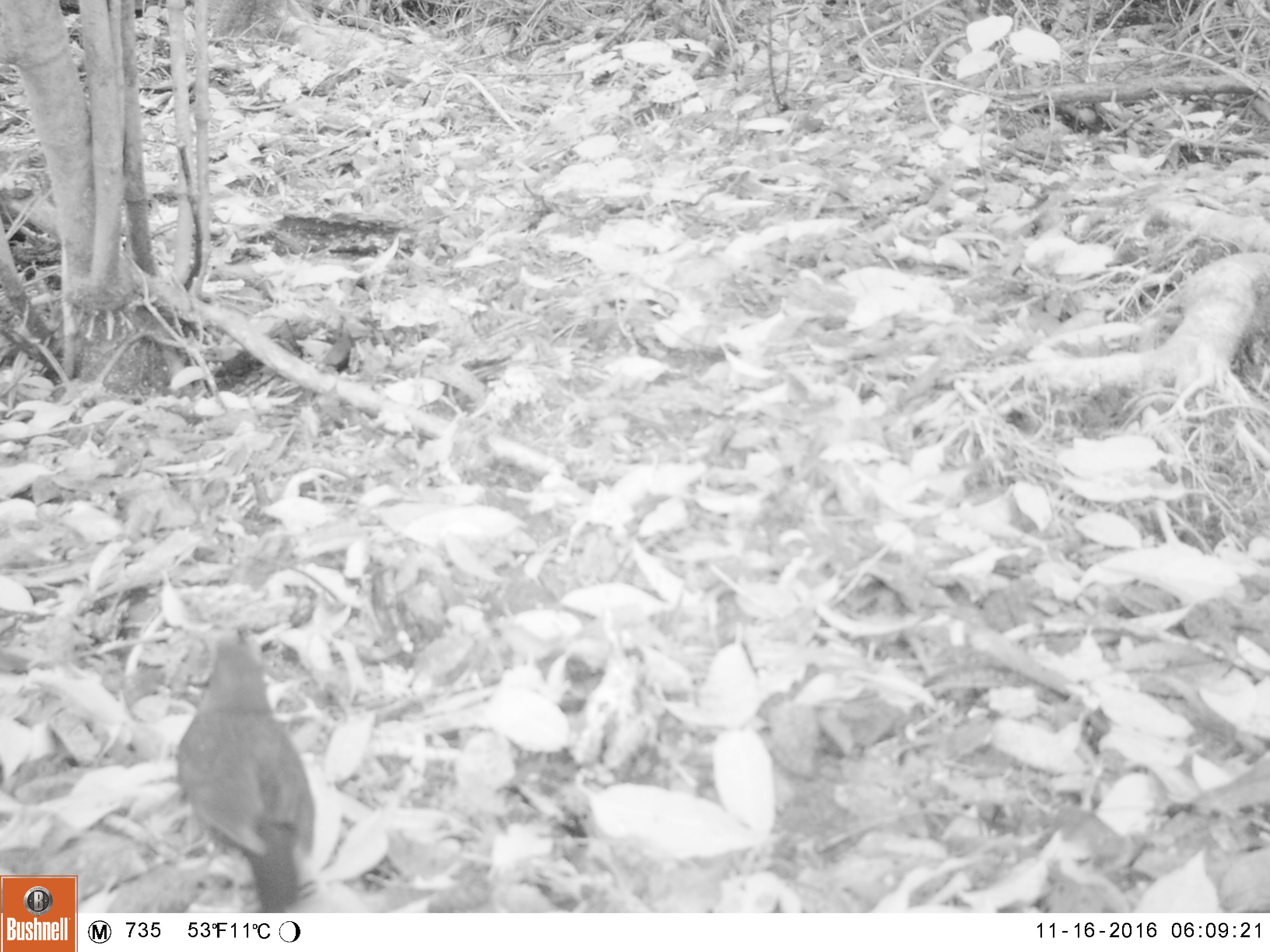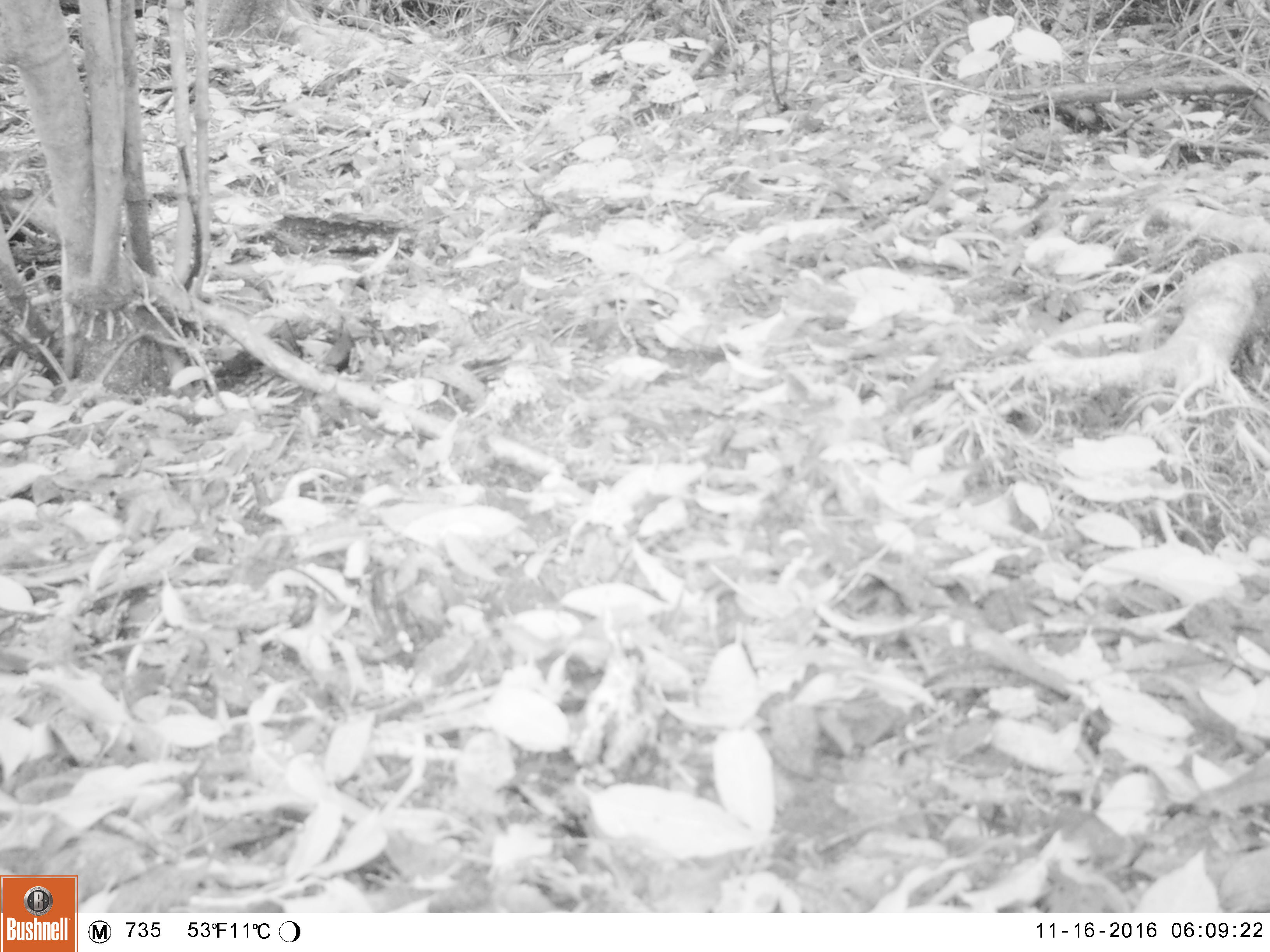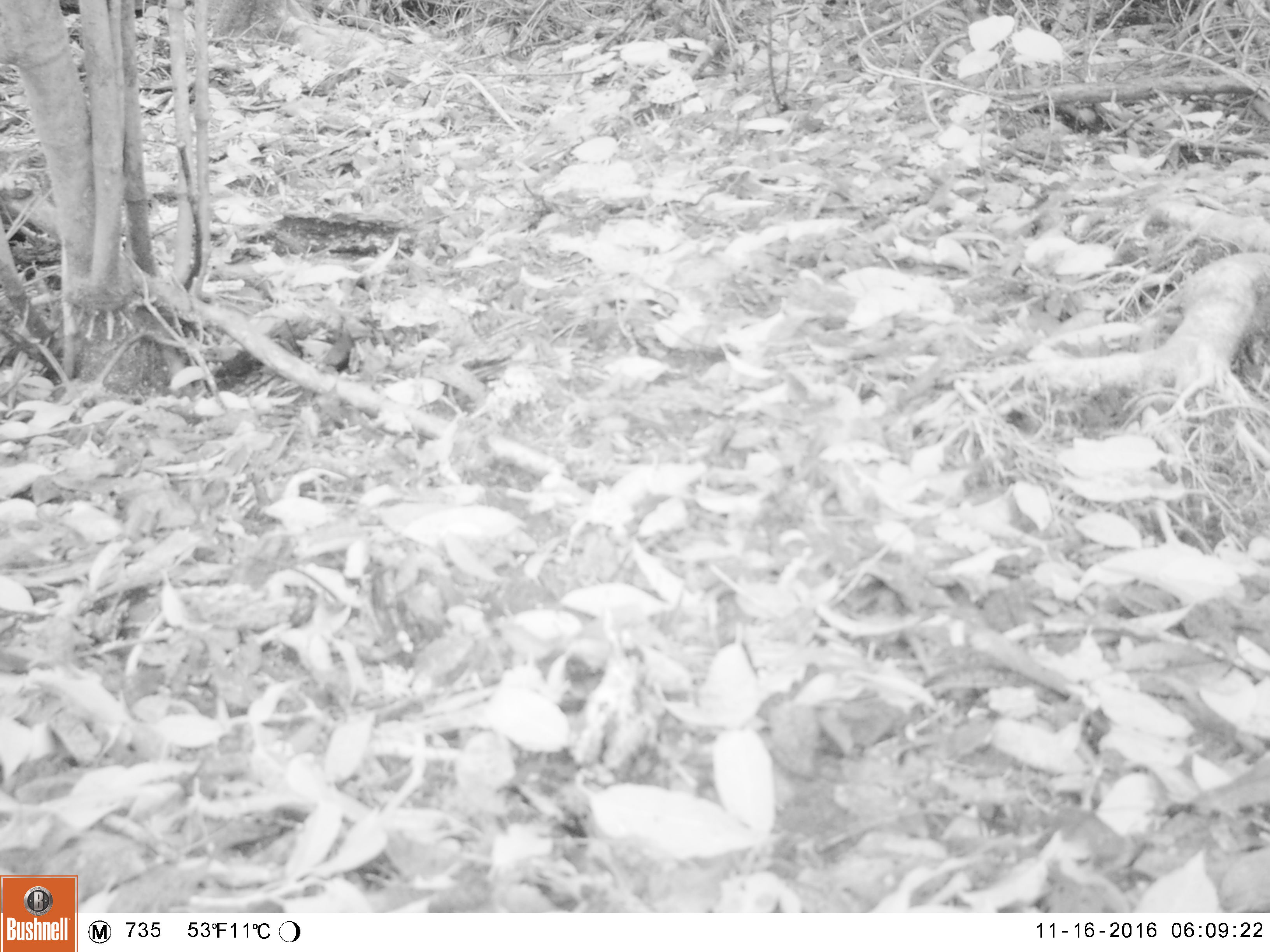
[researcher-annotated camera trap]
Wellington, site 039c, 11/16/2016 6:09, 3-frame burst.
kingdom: Animalia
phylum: Chordata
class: Aves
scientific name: Aves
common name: bird